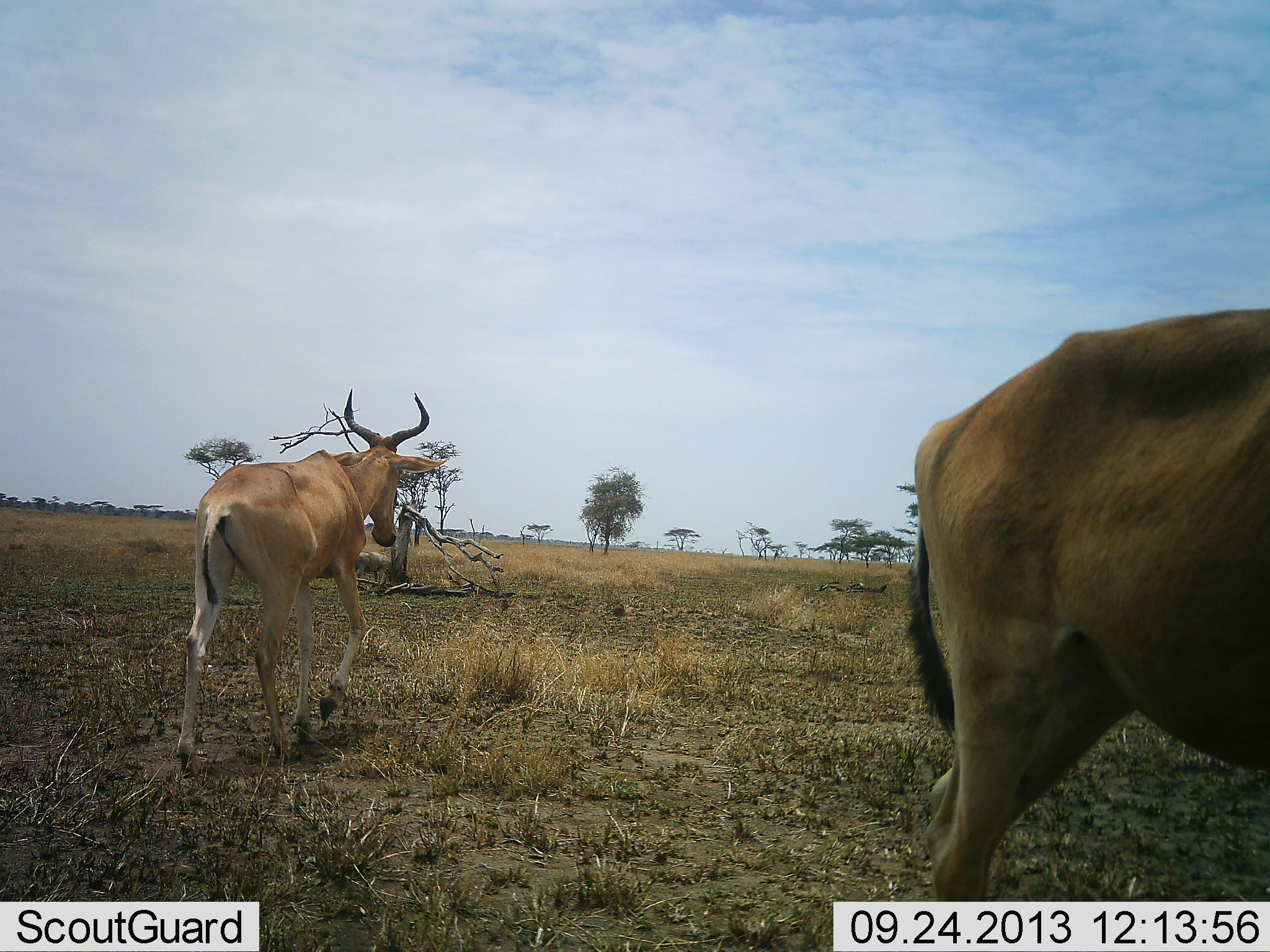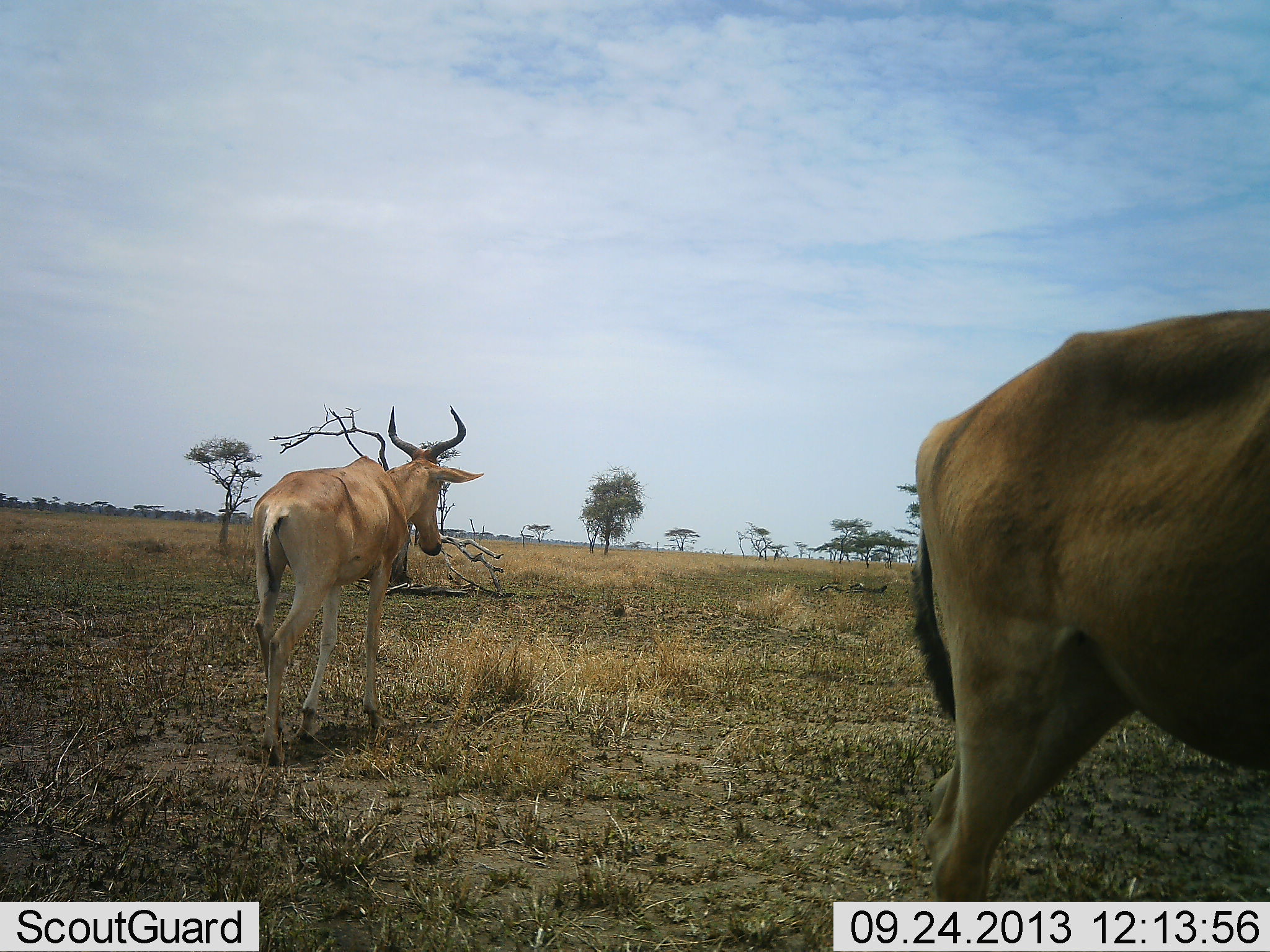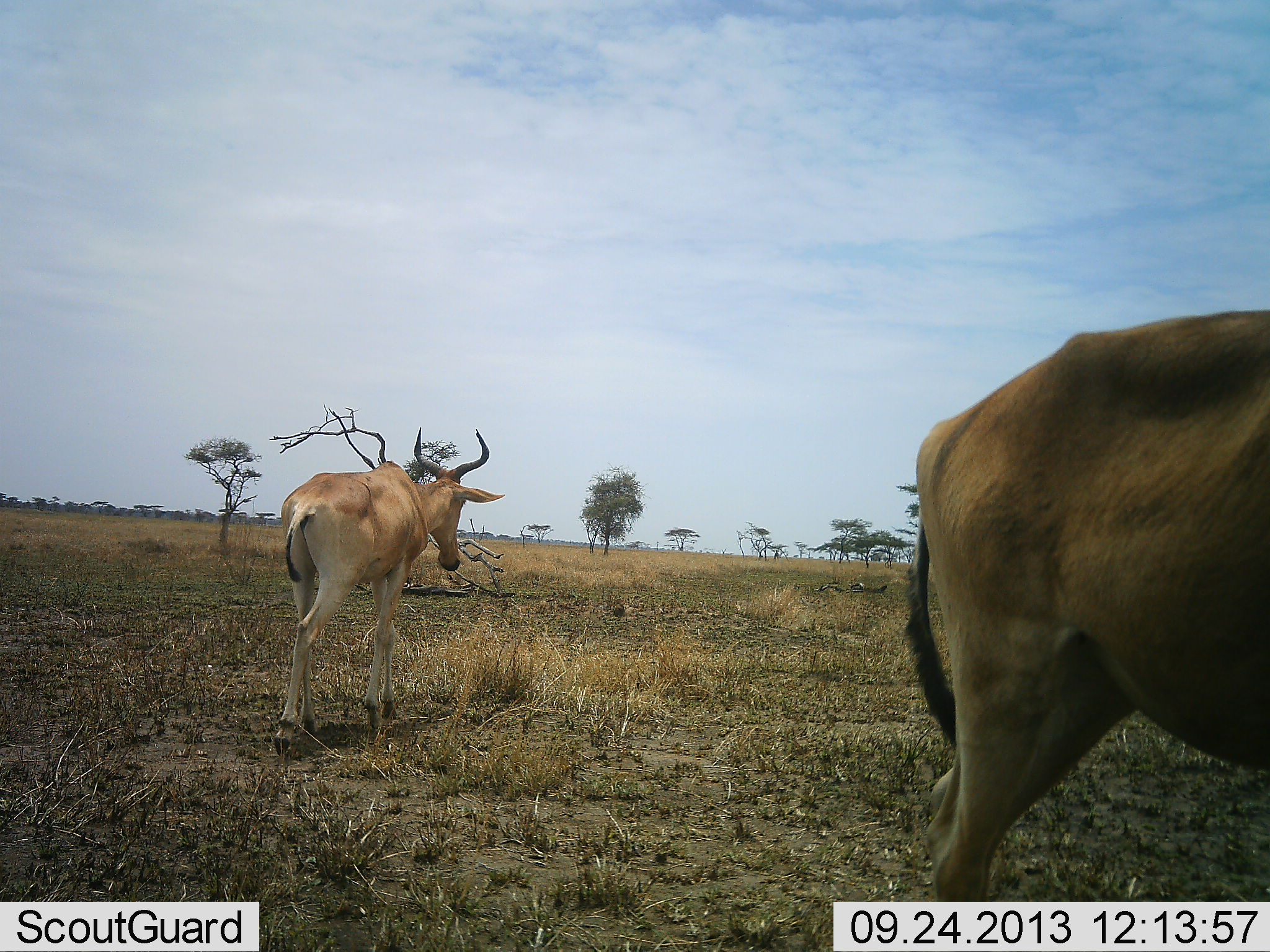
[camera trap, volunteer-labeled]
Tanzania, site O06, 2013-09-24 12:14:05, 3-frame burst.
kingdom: Animalia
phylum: Chordata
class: Mammalia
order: Artiodactyla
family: Bovidae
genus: Alcelaphus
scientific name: Alcelaphus buselaphus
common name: hartebeest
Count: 2.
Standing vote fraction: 90%.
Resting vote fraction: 0%.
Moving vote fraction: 100%.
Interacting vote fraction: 0%.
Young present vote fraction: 0%.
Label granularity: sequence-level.